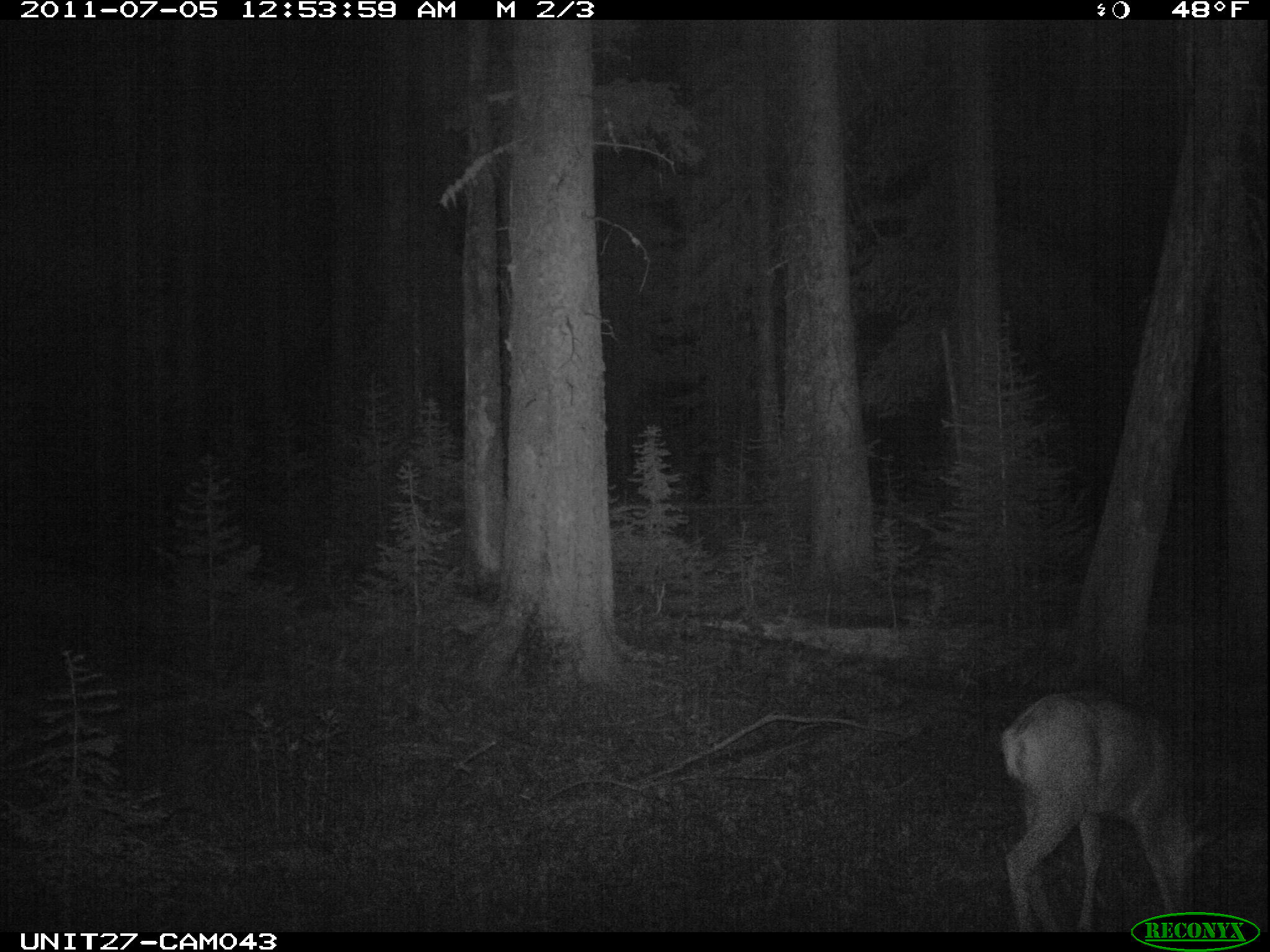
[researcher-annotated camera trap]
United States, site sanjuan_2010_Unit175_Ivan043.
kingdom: Animalia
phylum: Chordata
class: Mammalia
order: Artiodactyla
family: Cervidae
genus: Odocoileus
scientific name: Odocoileus hemionus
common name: mule deer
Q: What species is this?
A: Odocoileus hemionus (mule deer).